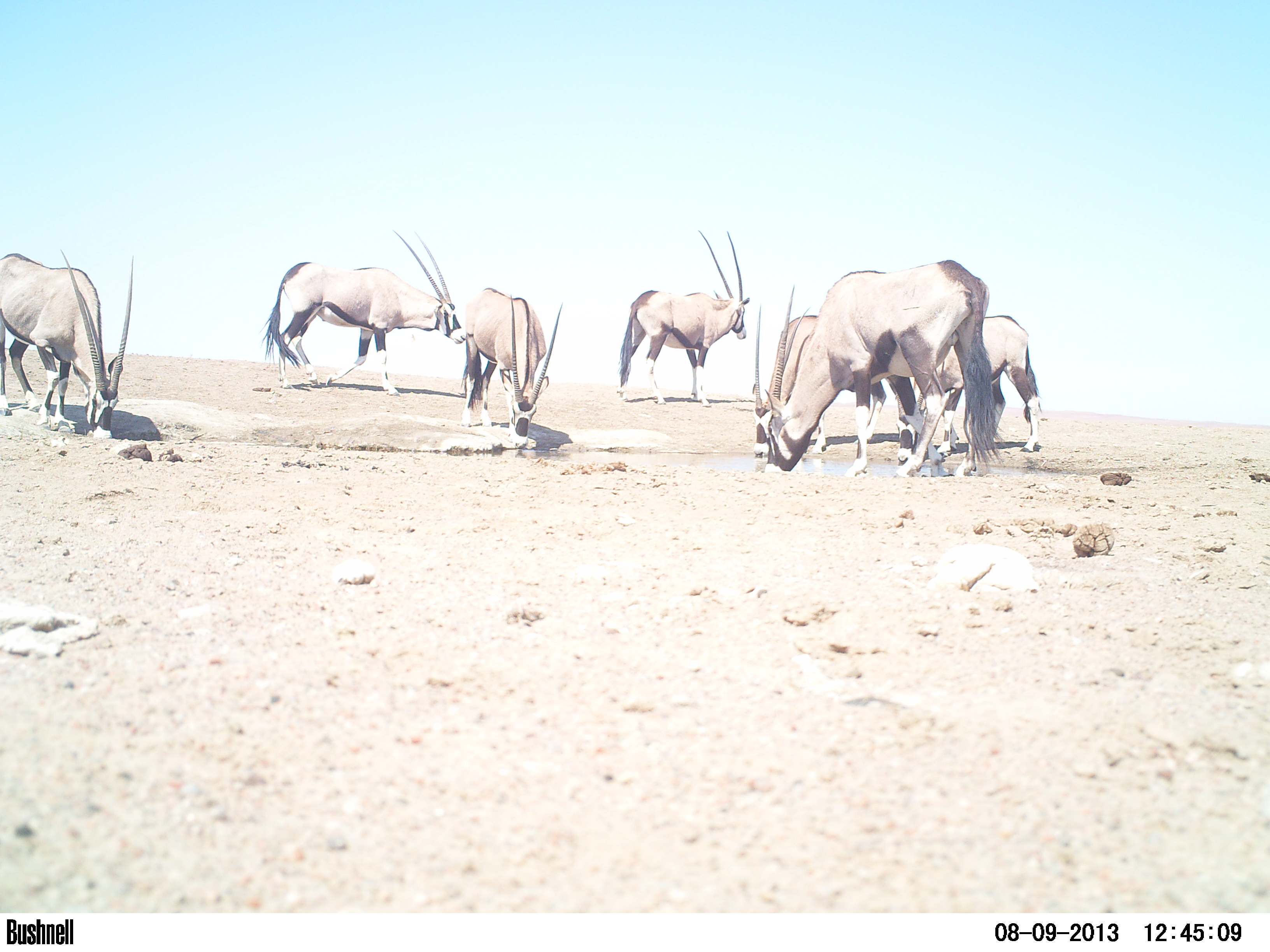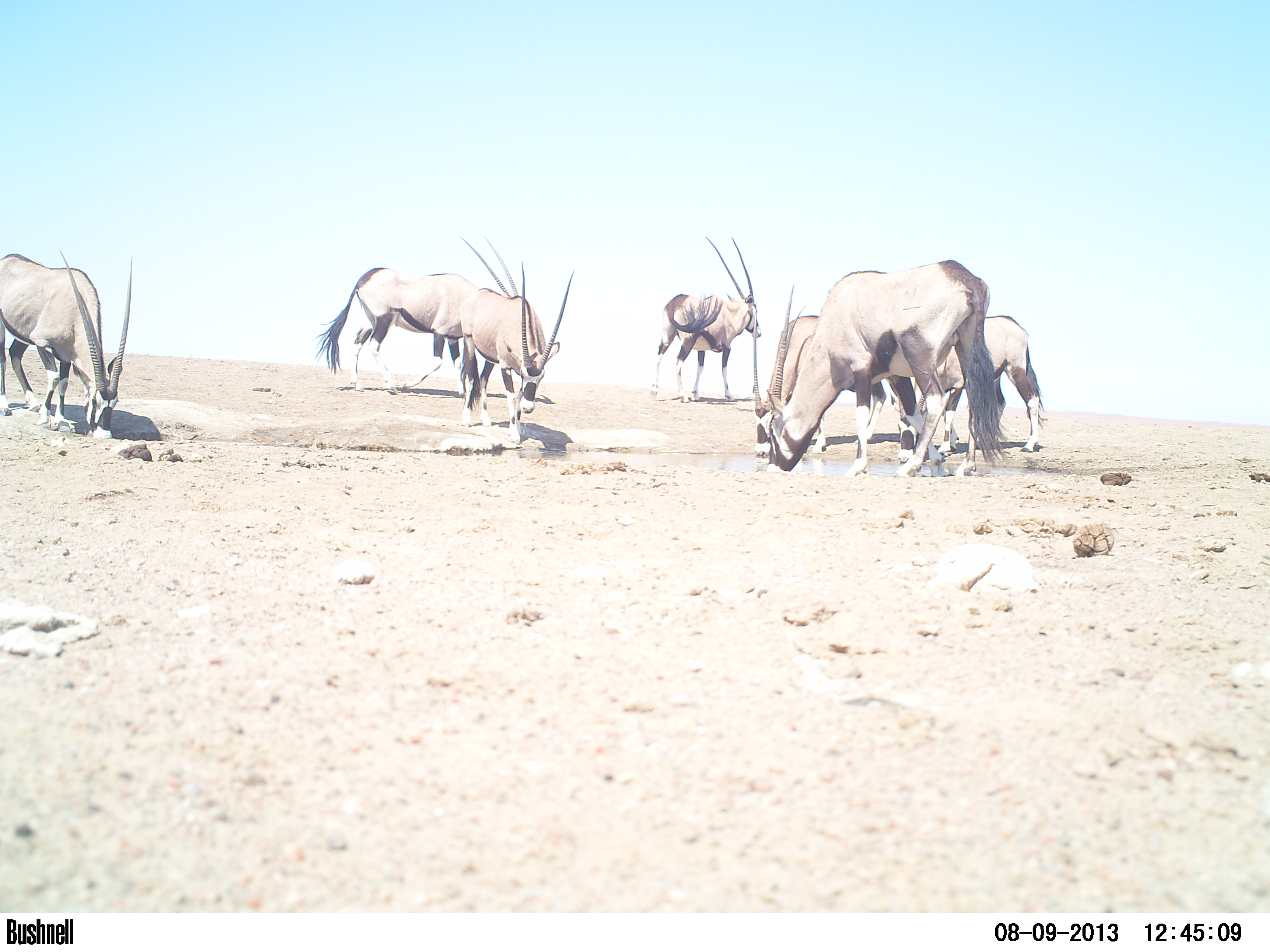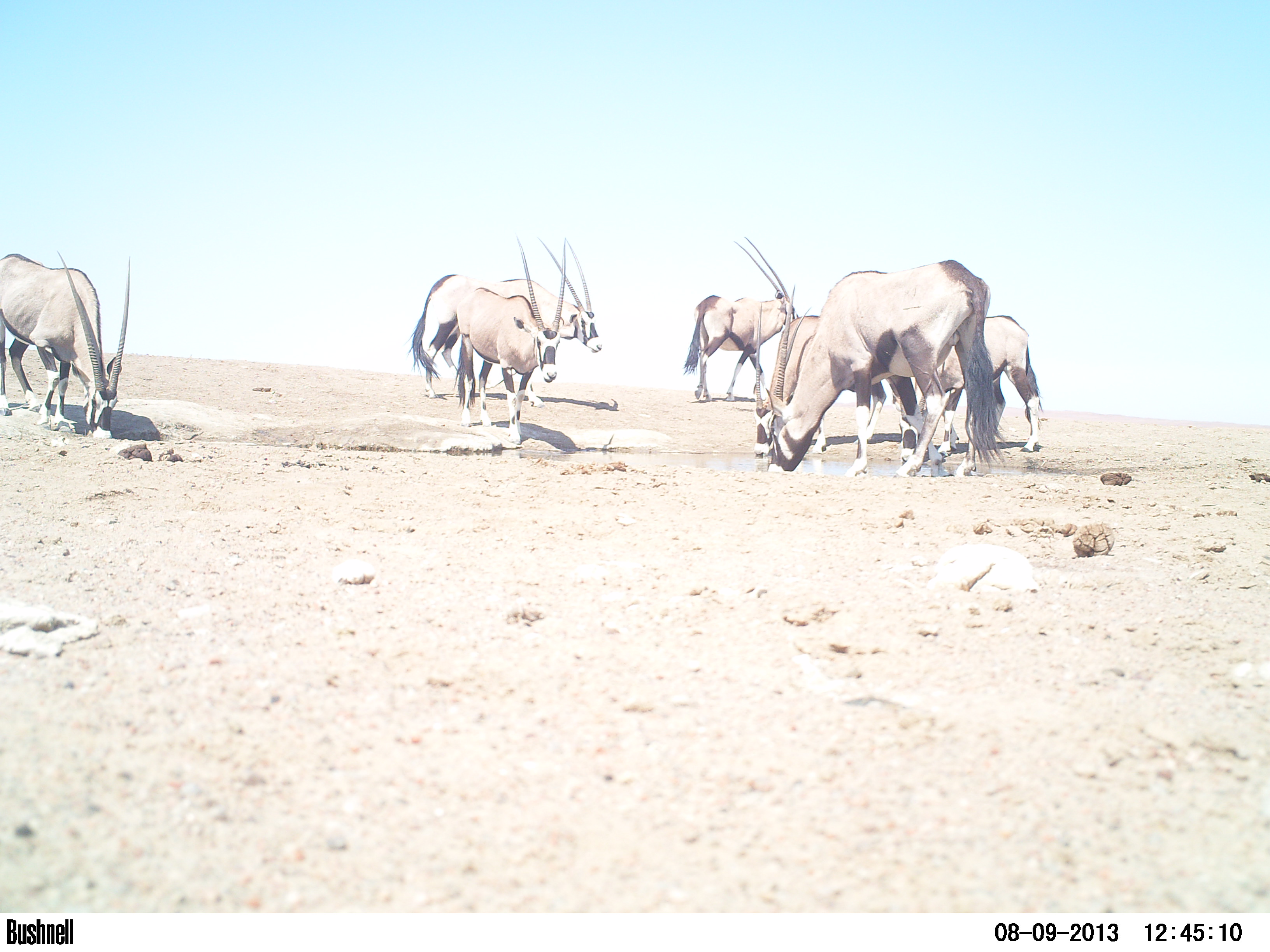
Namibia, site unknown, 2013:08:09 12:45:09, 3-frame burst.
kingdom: Animalia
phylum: Chordata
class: Mammalia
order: Artiodactyla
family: Bovidae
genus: Oryx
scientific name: Oryx gazella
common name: gemsbok